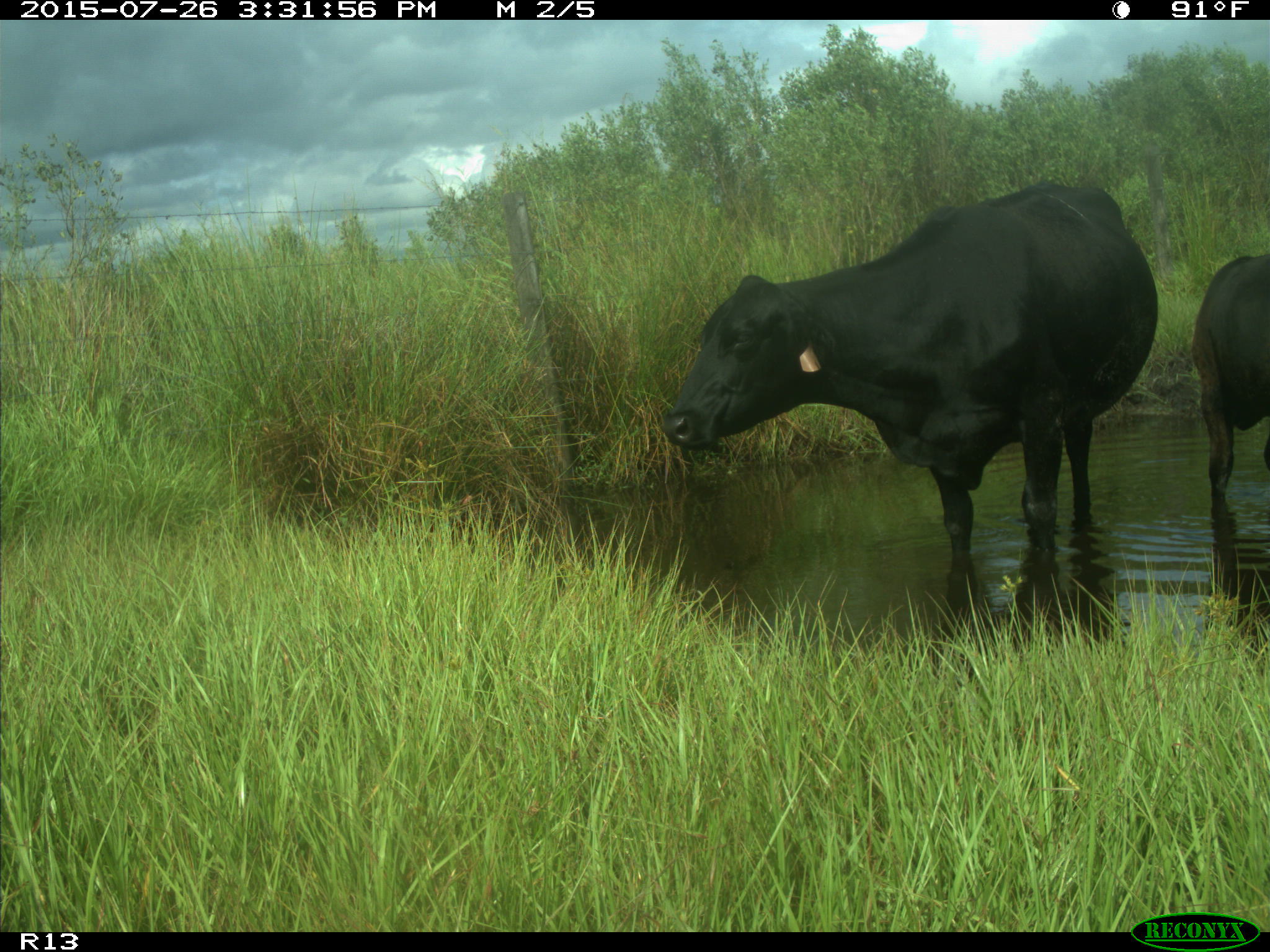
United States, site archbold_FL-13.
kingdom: Animalia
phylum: Chordata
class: Mammalia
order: Artiodactyla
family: Bovidae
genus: Bos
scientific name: Bos taurus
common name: domestic cow